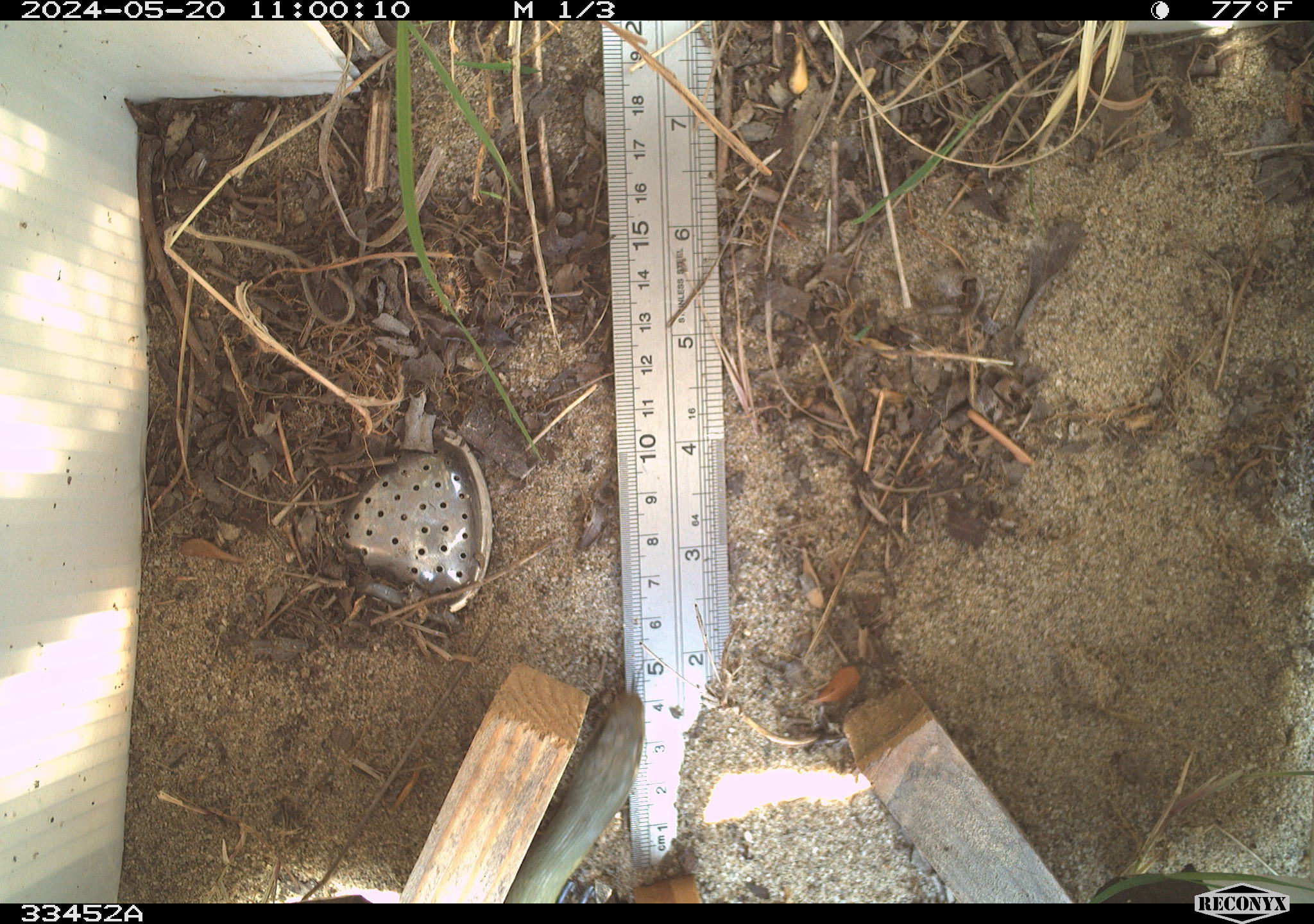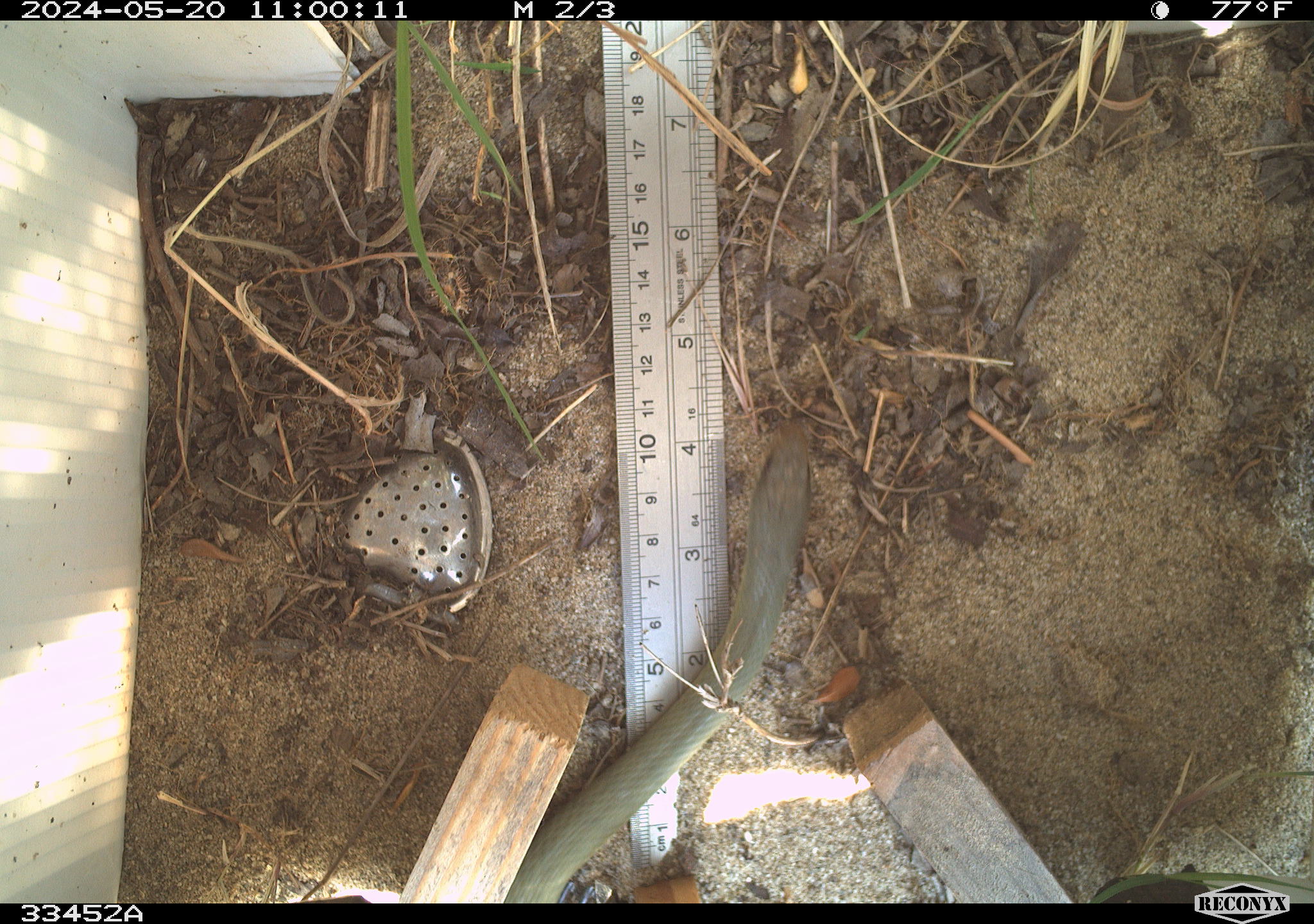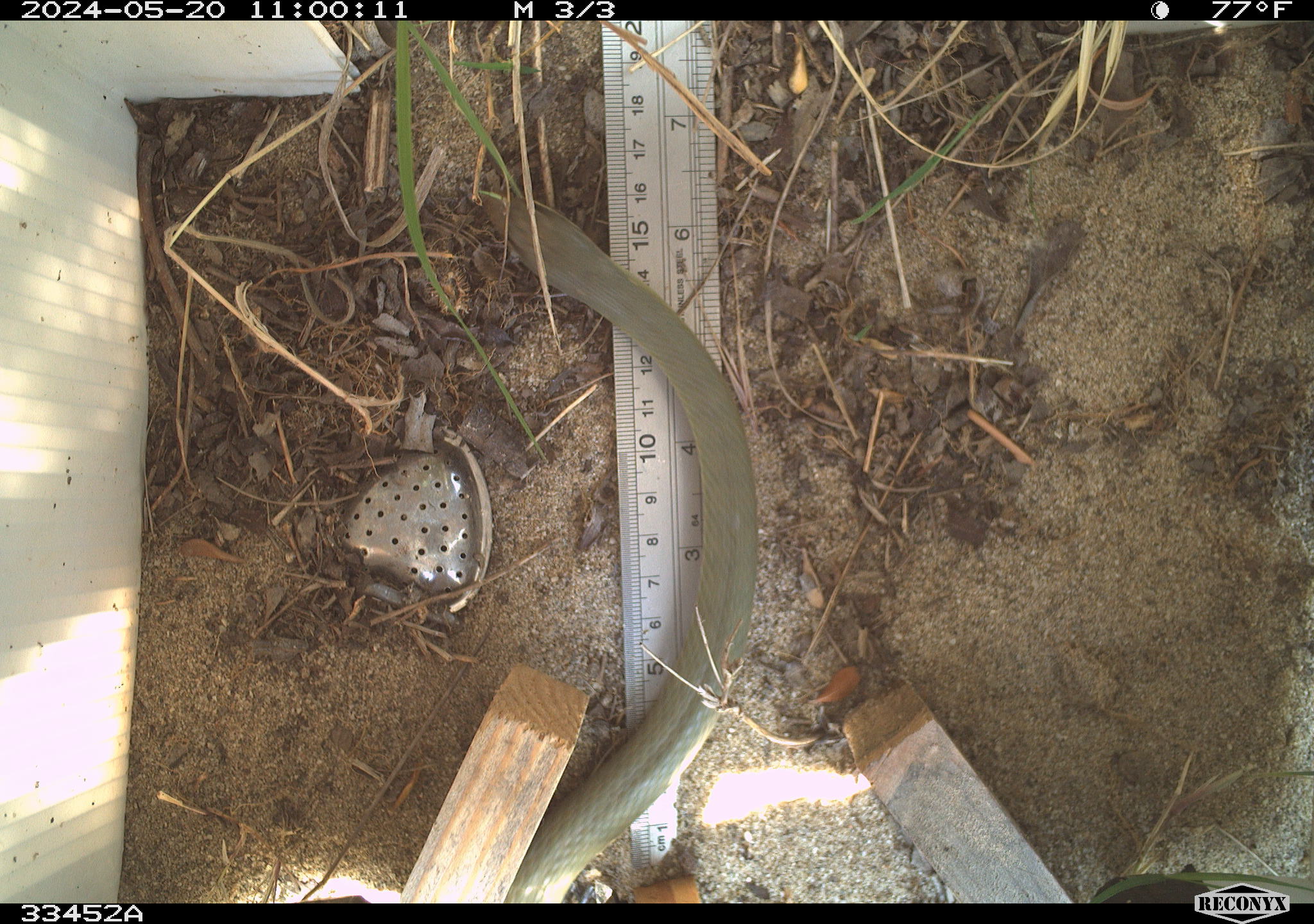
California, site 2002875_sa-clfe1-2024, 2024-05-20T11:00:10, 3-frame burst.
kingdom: Animalia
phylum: Chordata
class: Reptilia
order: Squamata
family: Colubridae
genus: Coluber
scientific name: Coluber constrictor mormon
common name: western yellow-bellied racer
Western yellow-bellied racer (Coluber constrictor mormon).